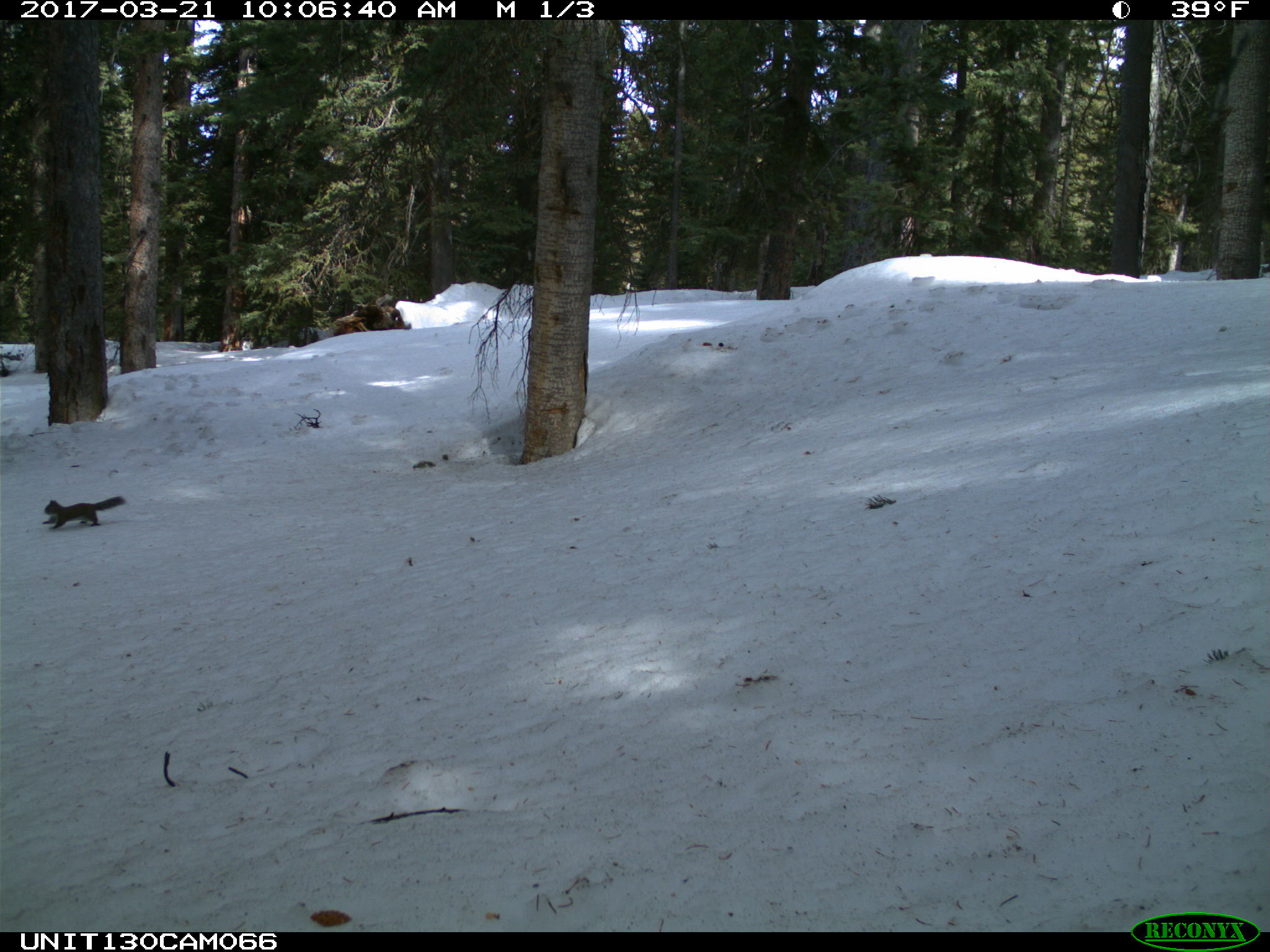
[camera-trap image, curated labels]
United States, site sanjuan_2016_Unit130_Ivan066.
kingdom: Animalia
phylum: Chordata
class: Mammalia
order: Rodentia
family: Sciuridae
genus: Tamiasciurus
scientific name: Tamiasciurus hudsonicus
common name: american red squirrel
Tamiasciurus hudsonicus (american red squirrel).